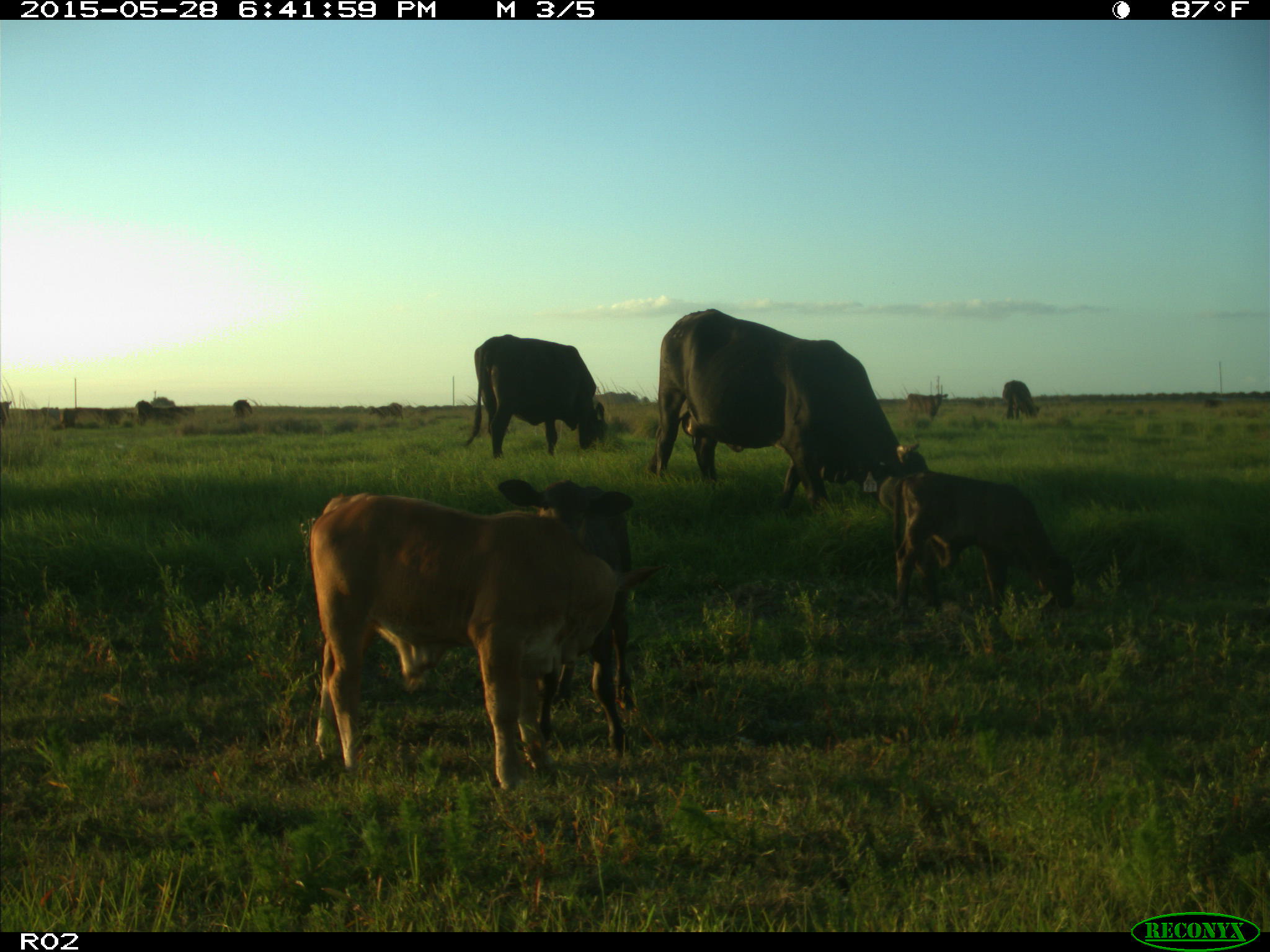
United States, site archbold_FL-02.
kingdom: Animalia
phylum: Chordata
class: Mammalia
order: Artiodactyla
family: Bovidae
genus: Bos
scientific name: Bos taurus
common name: domestic cow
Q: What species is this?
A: Bos taurus (domestic cow).